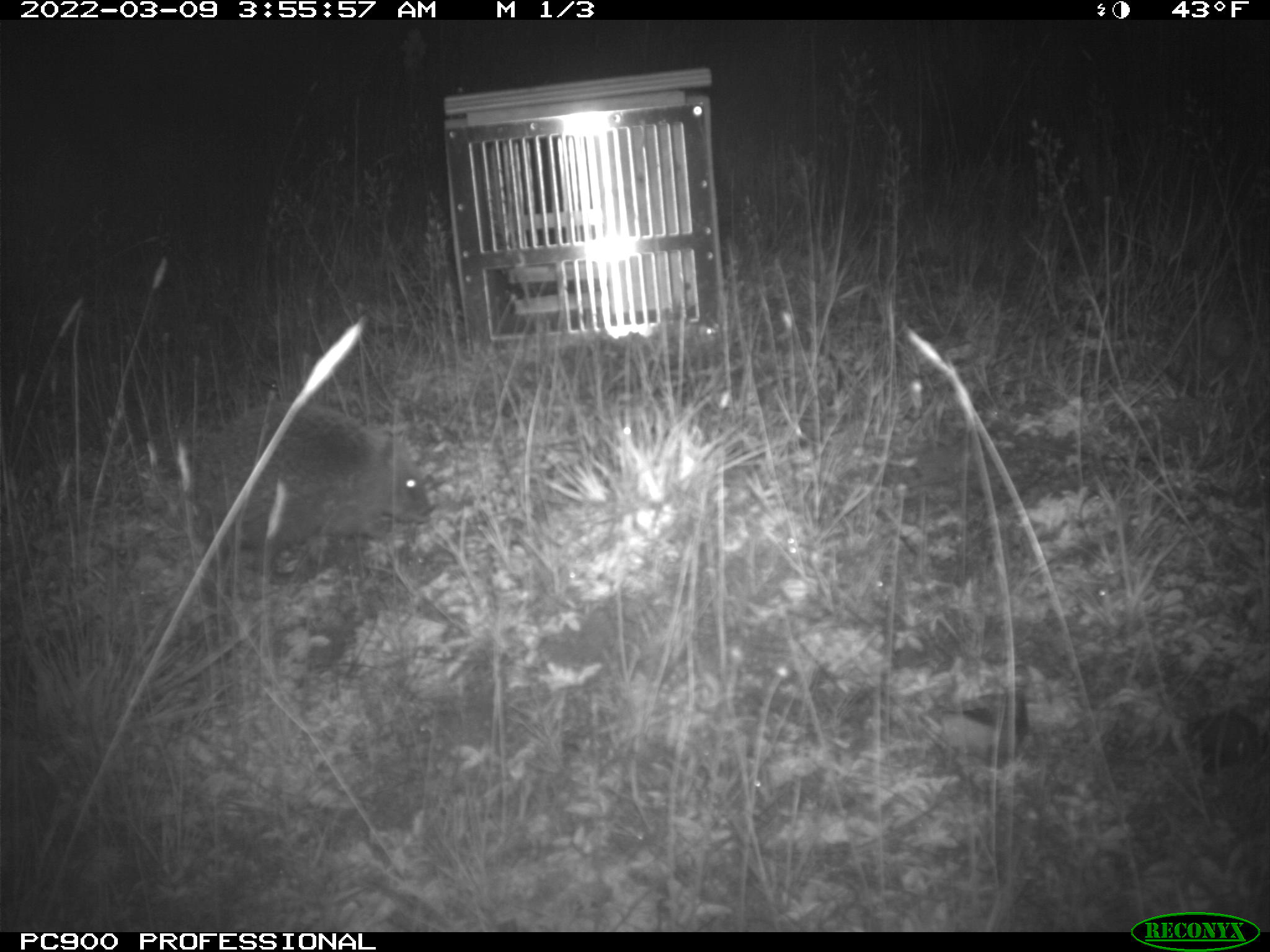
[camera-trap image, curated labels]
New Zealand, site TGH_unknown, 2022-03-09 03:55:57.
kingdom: Animalia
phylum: Chordata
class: Mammalia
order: Eulipotyphla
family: Erinaceidae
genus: Erinaceus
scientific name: Erinaceus europaeus europaeus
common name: european hedgehog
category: hedgehog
Hedgehog (european hedgehog) (Erinaceus europaeus europaeus).